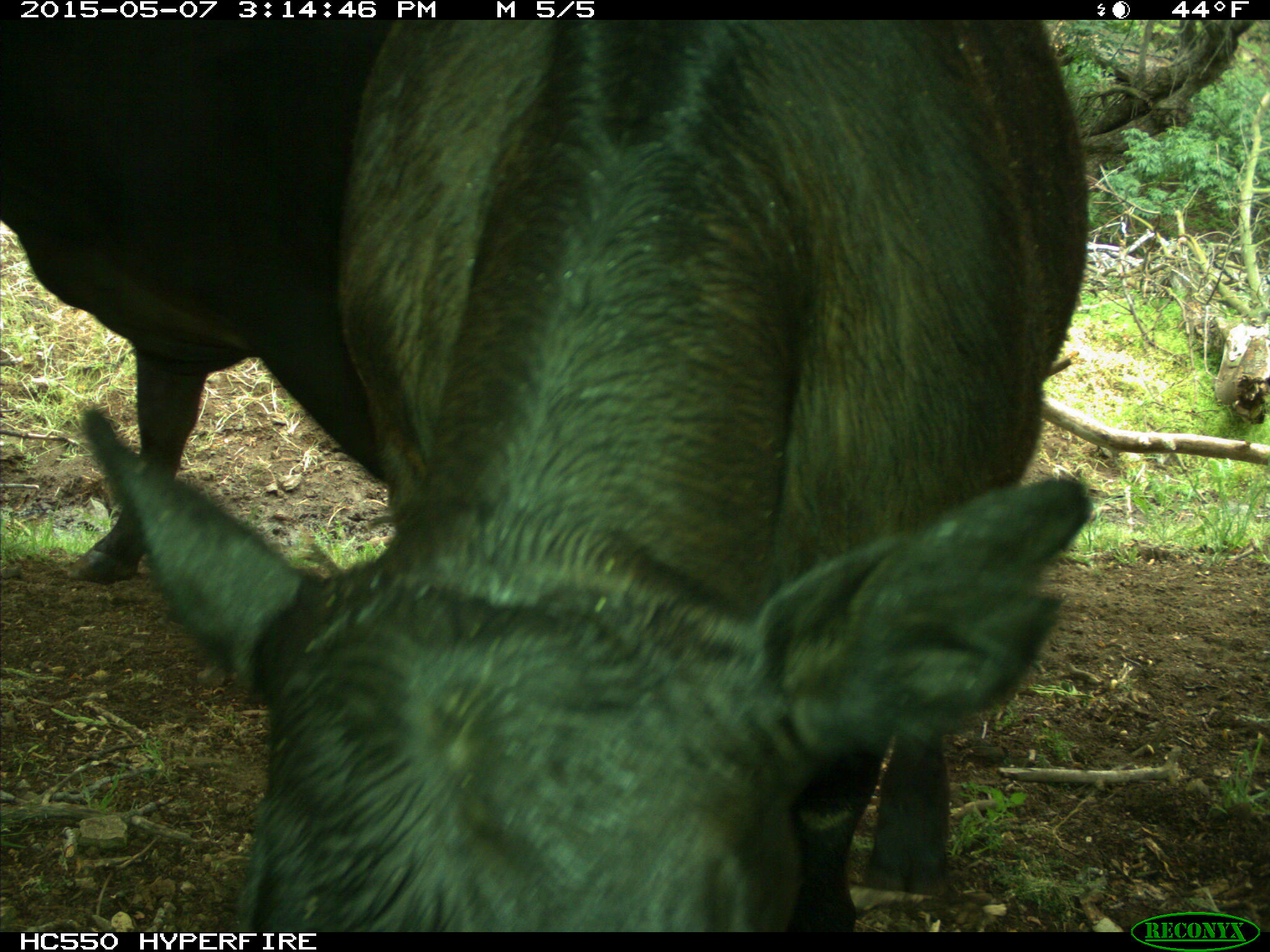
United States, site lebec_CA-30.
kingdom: Animalia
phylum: Chordata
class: Mammalia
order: Artiodactyla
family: Bovidae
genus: Bos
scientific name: Bos taurus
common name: domestic cow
Bos taurus (domestic cow).